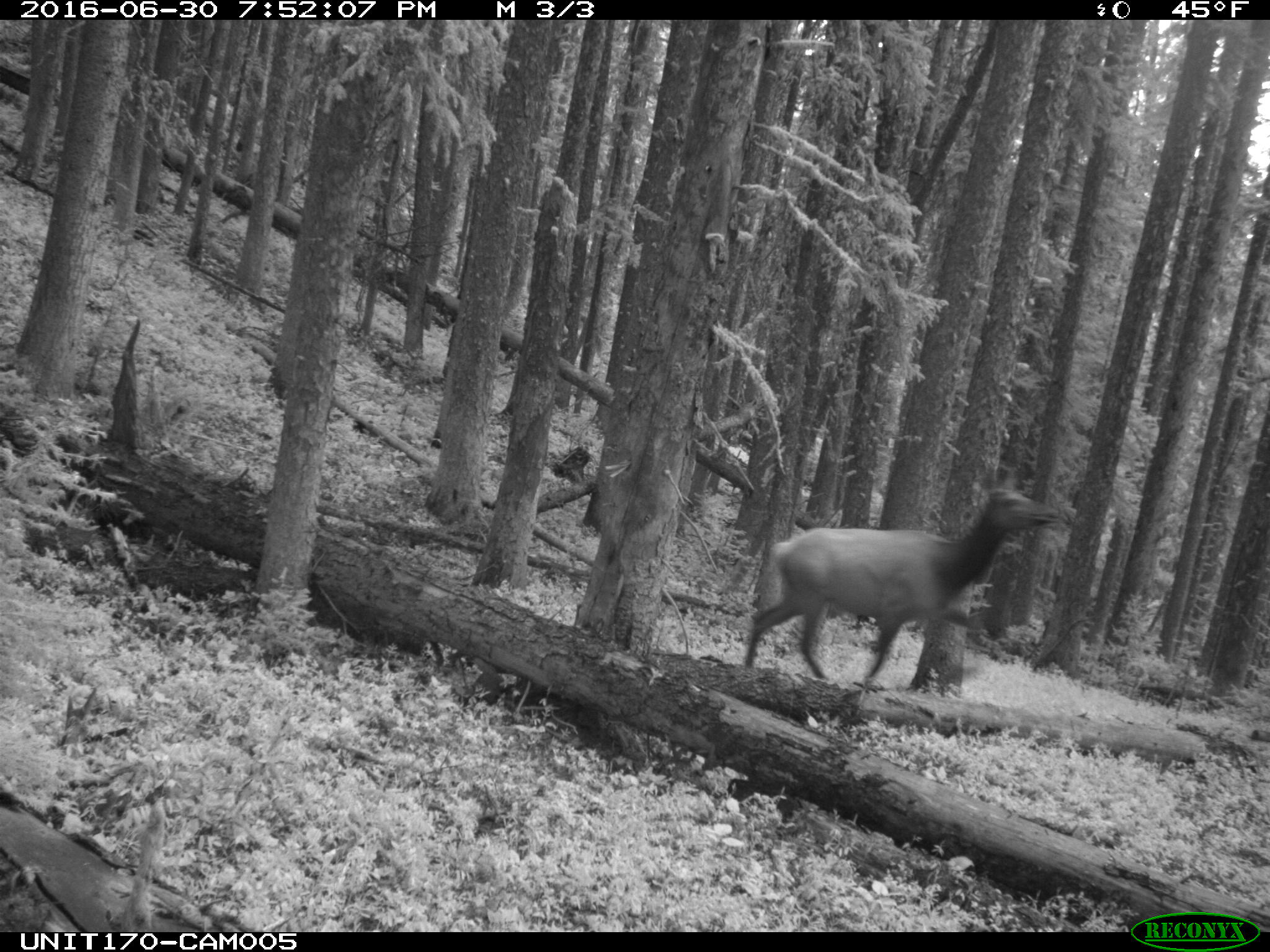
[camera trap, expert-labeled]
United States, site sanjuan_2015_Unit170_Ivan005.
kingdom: Animalia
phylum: Chordata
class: Mammalia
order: Artiodactyla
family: Cervidae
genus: Cervus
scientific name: Cervus elaphus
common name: red deer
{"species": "Cervus elaphus (red deer)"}